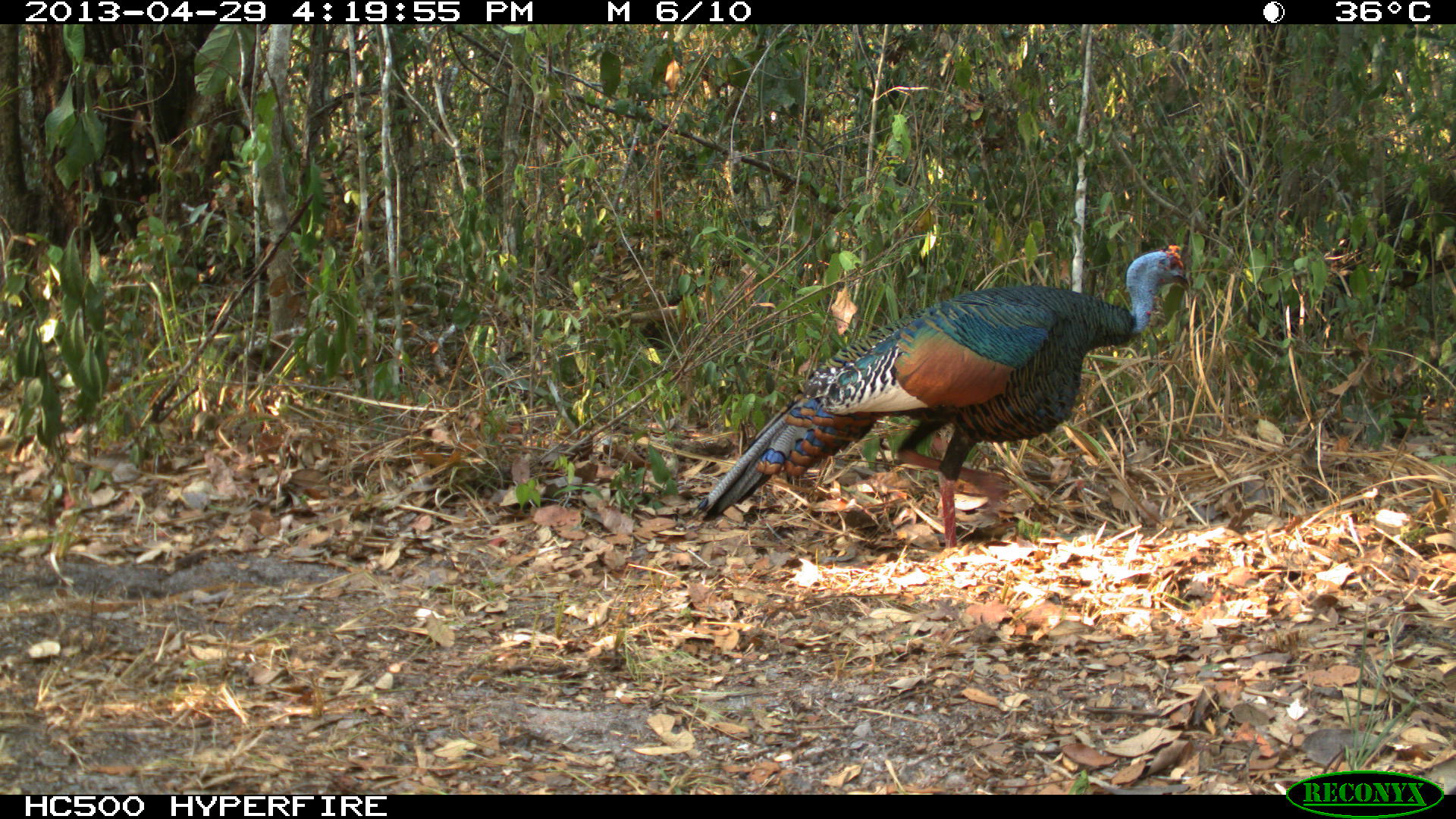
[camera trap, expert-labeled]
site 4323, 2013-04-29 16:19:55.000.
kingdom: Animalia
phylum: Chordata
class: Aves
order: Galliformes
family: Phasianidae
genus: Meleagris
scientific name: Meleagris ocellata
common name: ocellated turkey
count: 1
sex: male